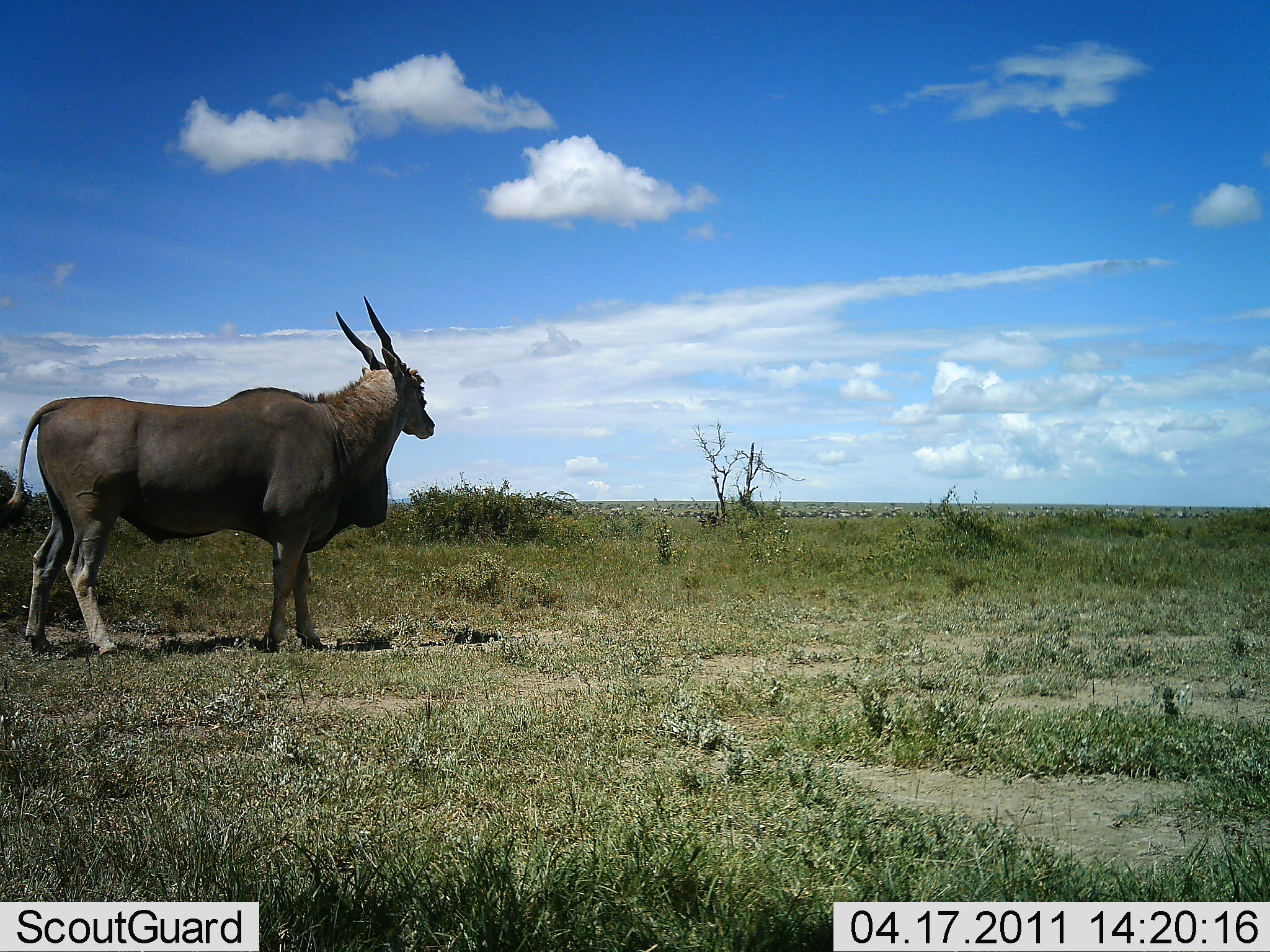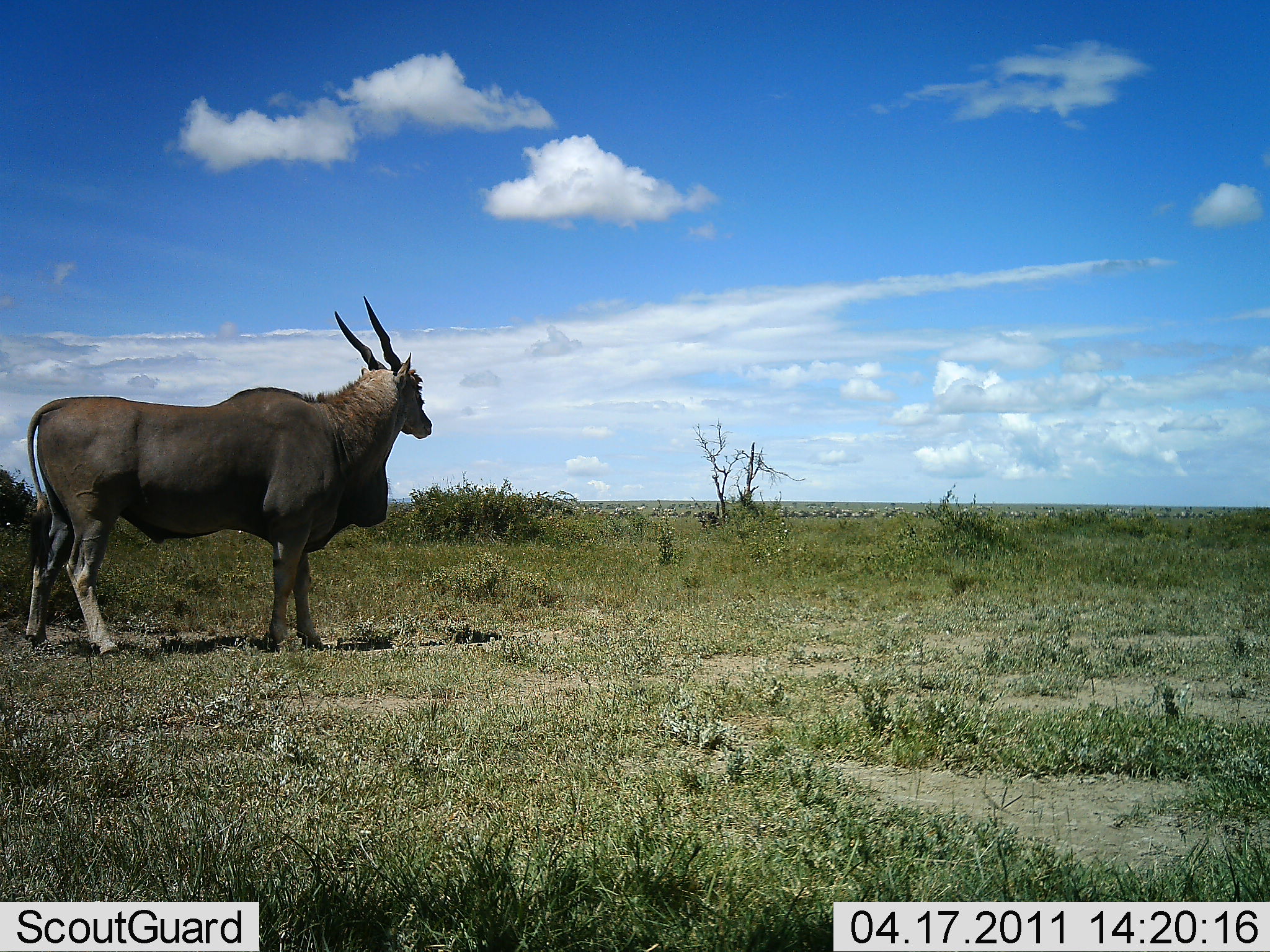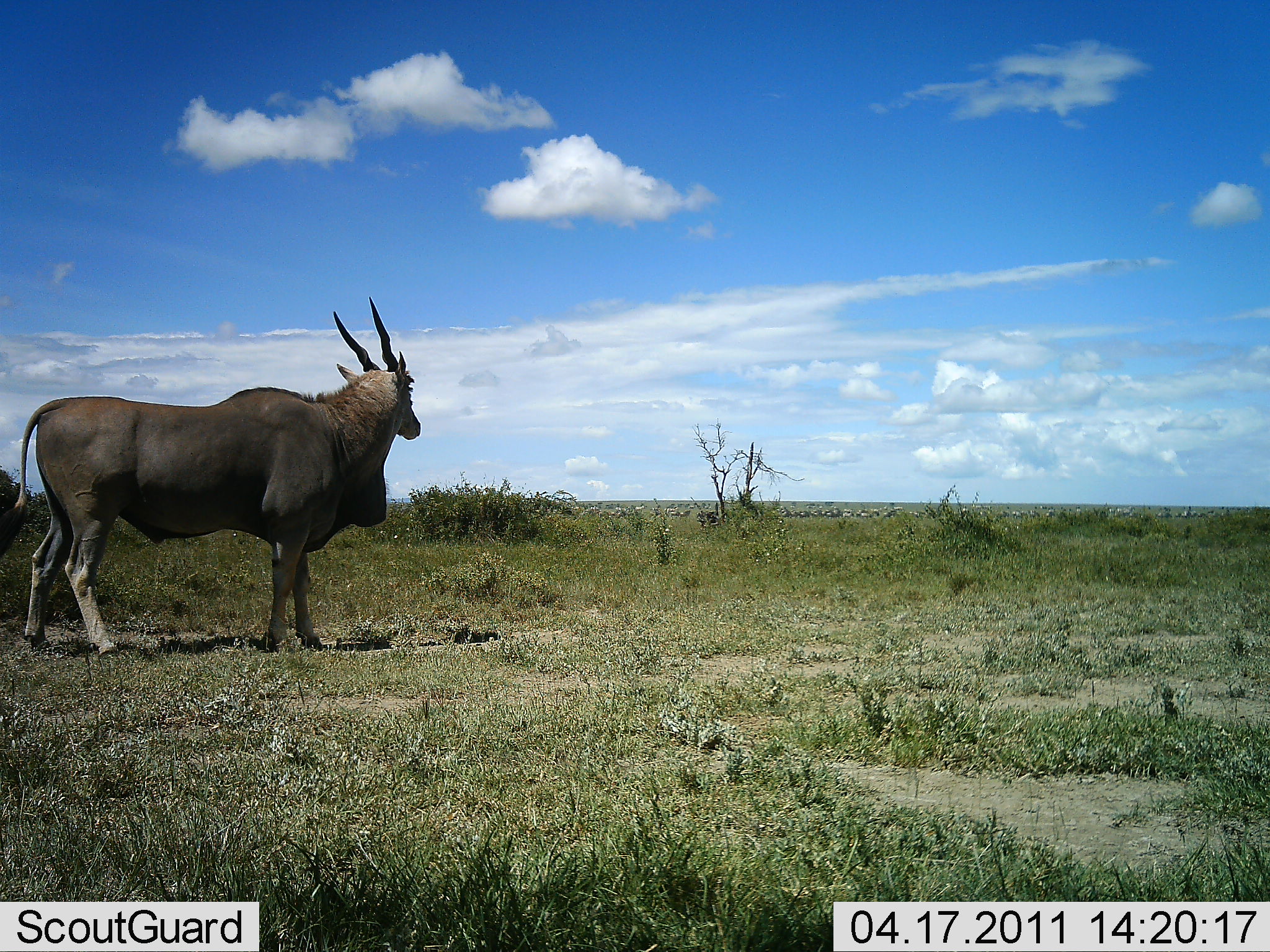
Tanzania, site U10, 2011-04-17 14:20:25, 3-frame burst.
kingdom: Animalia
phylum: Chordata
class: Mammalia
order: Artiodactyla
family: Bovidae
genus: Tragelaphus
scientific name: Tragelaphus oryx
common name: eland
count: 1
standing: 100%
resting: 0%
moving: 0%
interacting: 0%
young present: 0%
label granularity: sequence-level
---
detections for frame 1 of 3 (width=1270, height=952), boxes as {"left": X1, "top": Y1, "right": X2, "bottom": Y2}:
animal: {"left": 2, "top": 296, "right": 436, "bottom": 657}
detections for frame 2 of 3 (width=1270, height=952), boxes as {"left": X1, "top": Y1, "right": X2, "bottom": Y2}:
animal: {"left": 22, "top": 294, "right": 433, "bottom": 656}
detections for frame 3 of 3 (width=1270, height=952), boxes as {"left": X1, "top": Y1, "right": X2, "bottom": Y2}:
animal: {"left": 1, "top": 297, "right": 421, "bottom": 661}